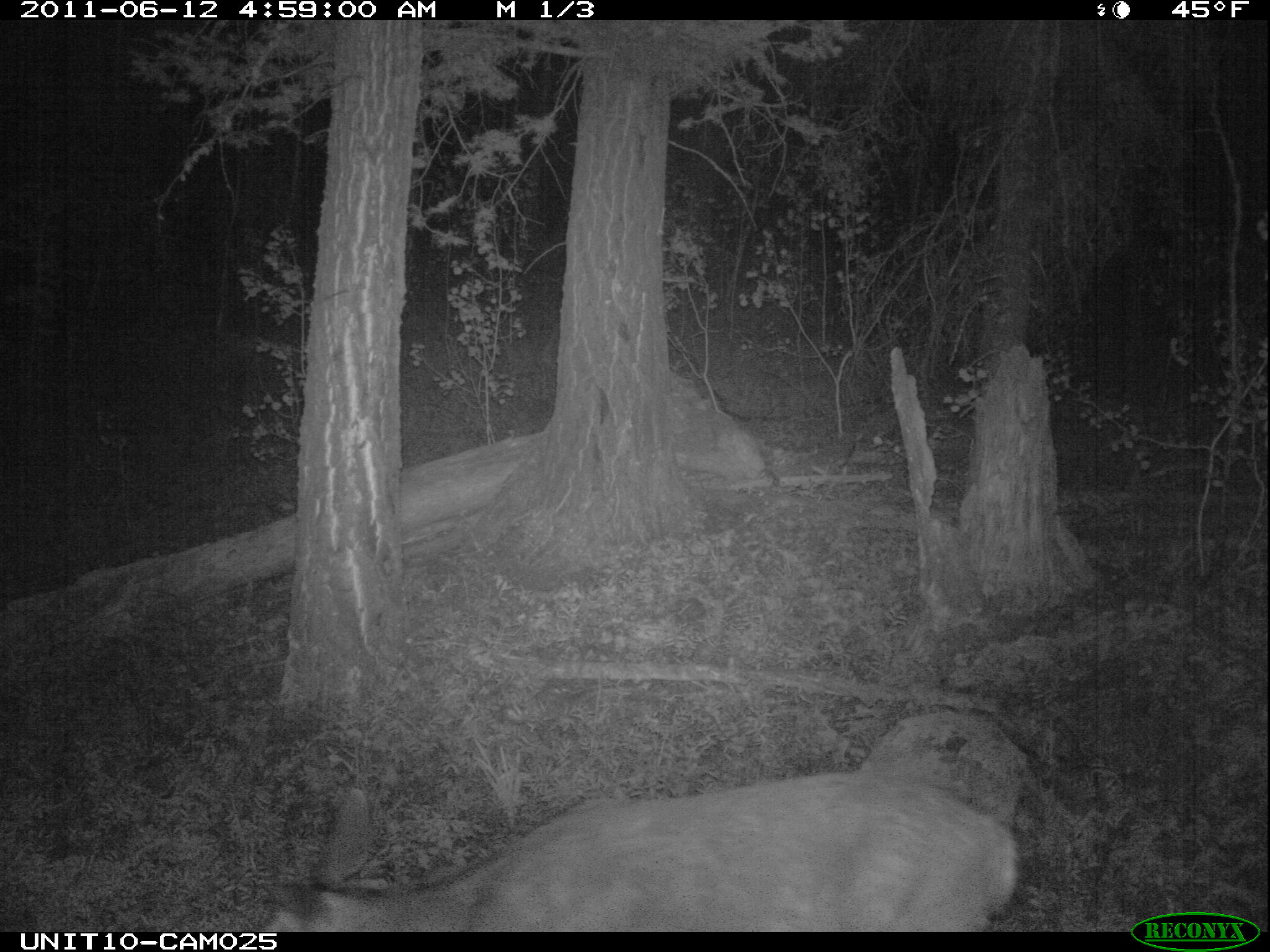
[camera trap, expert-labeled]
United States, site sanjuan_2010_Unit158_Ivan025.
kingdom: Animalia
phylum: Chordata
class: Mammalia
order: Artiodactyla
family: Cervidae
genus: Odocoileus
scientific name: Odocoileus hemionus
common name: mule deer